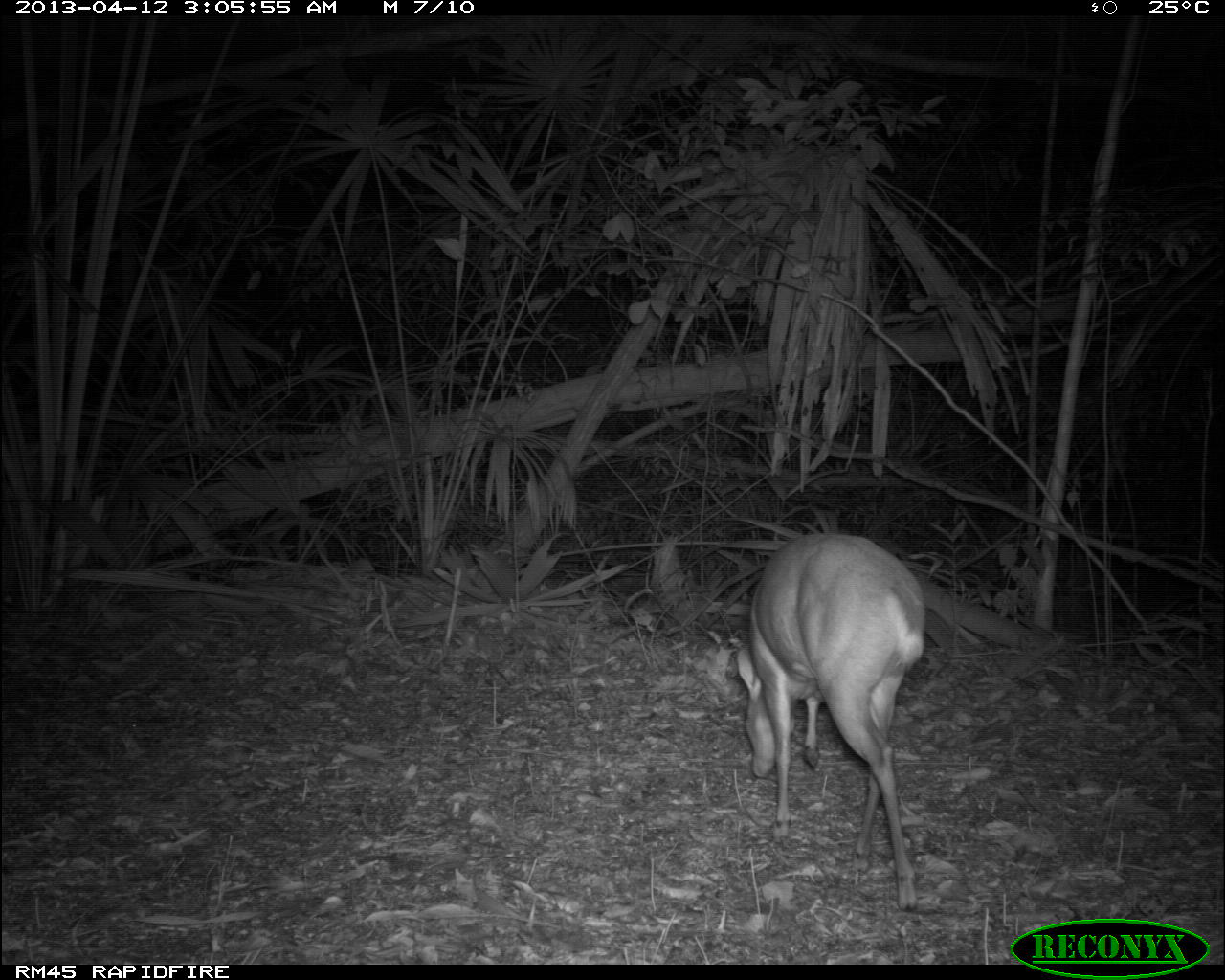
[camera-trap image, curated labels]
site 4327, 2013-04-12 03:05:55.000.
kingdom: Animalia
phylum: Chordata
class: Mammalia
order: Artiodactyla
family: Cervidae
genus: Mazama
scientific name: Mazama temama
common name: central american red brocket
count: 1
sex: male